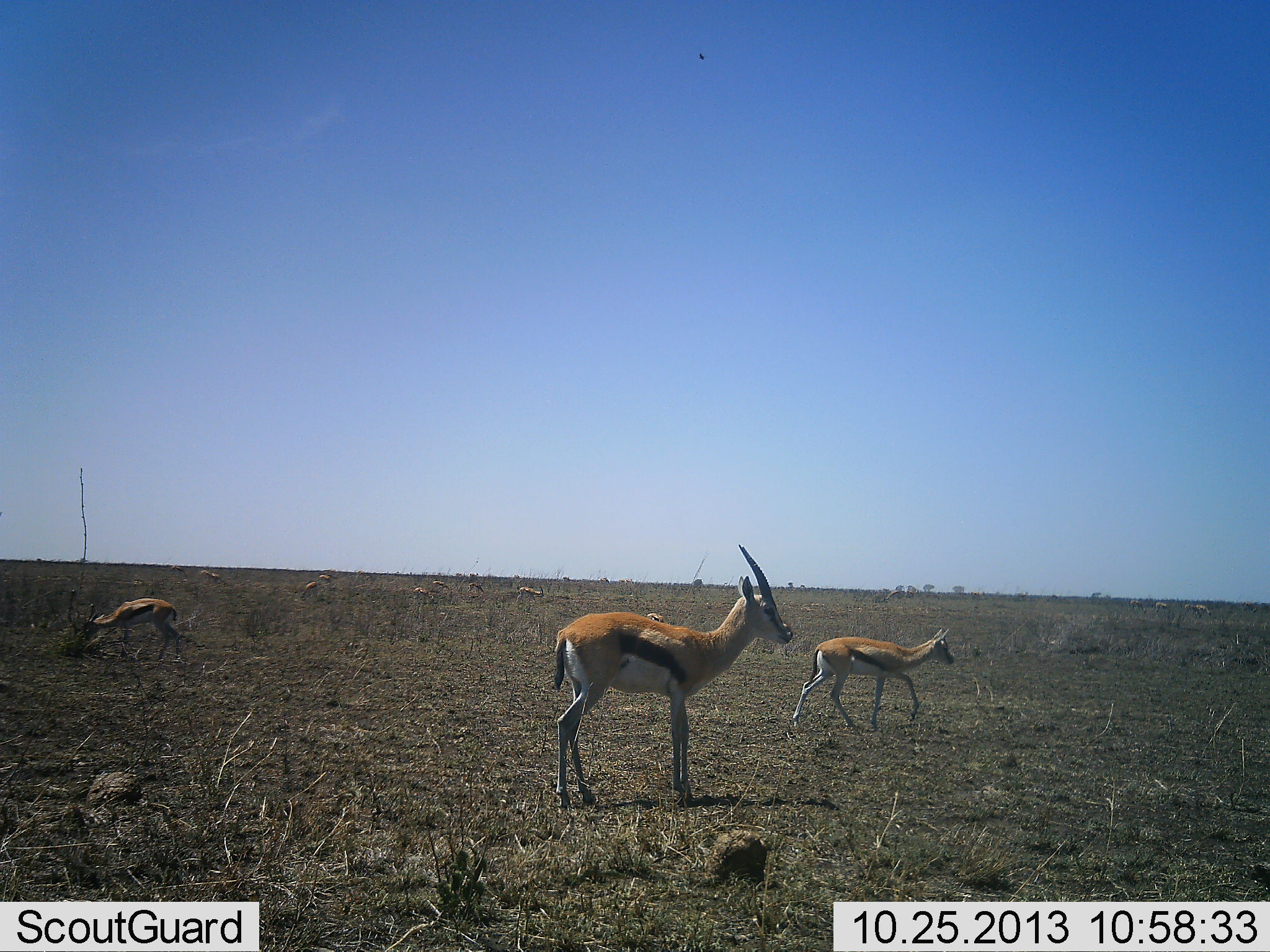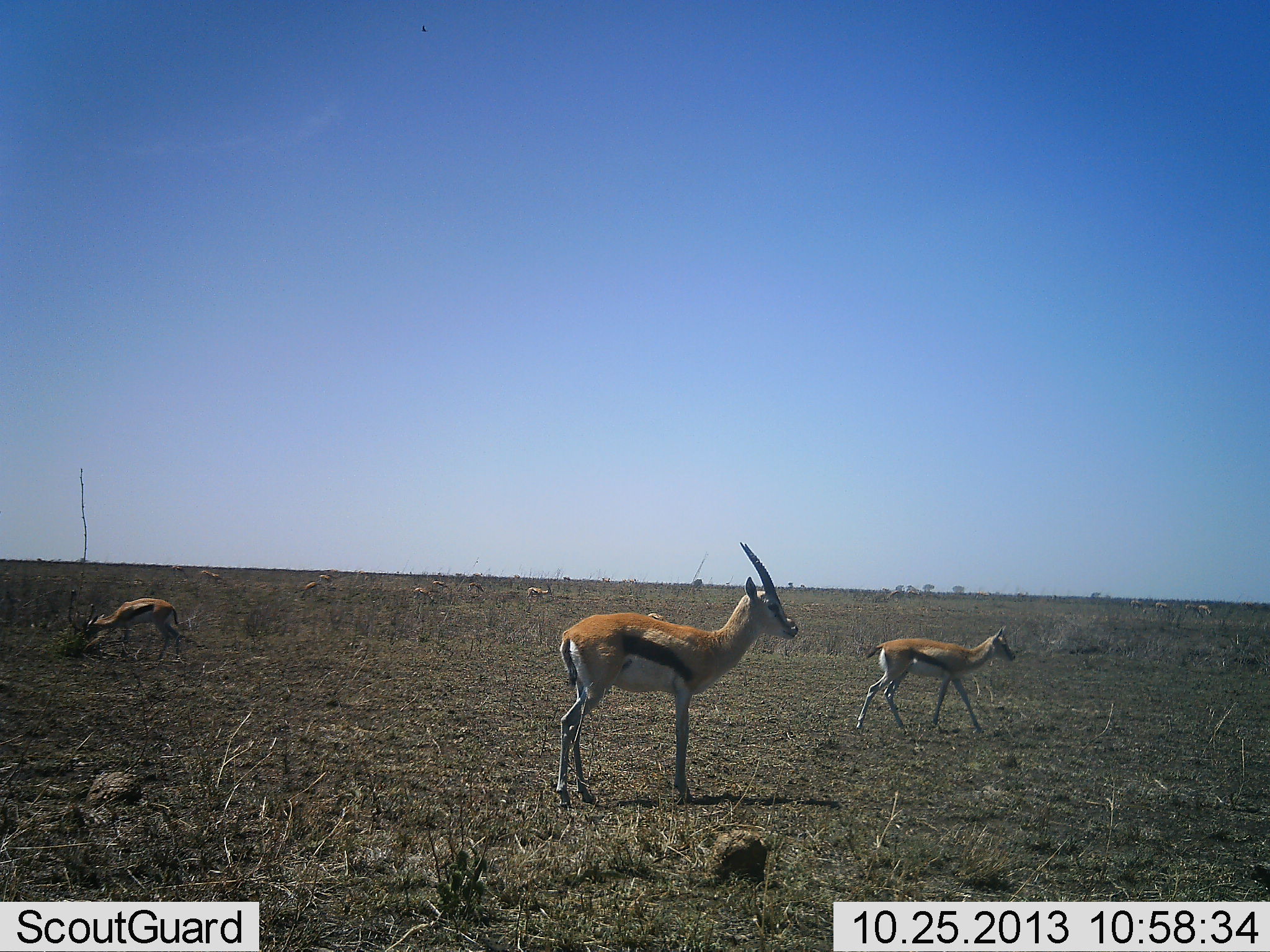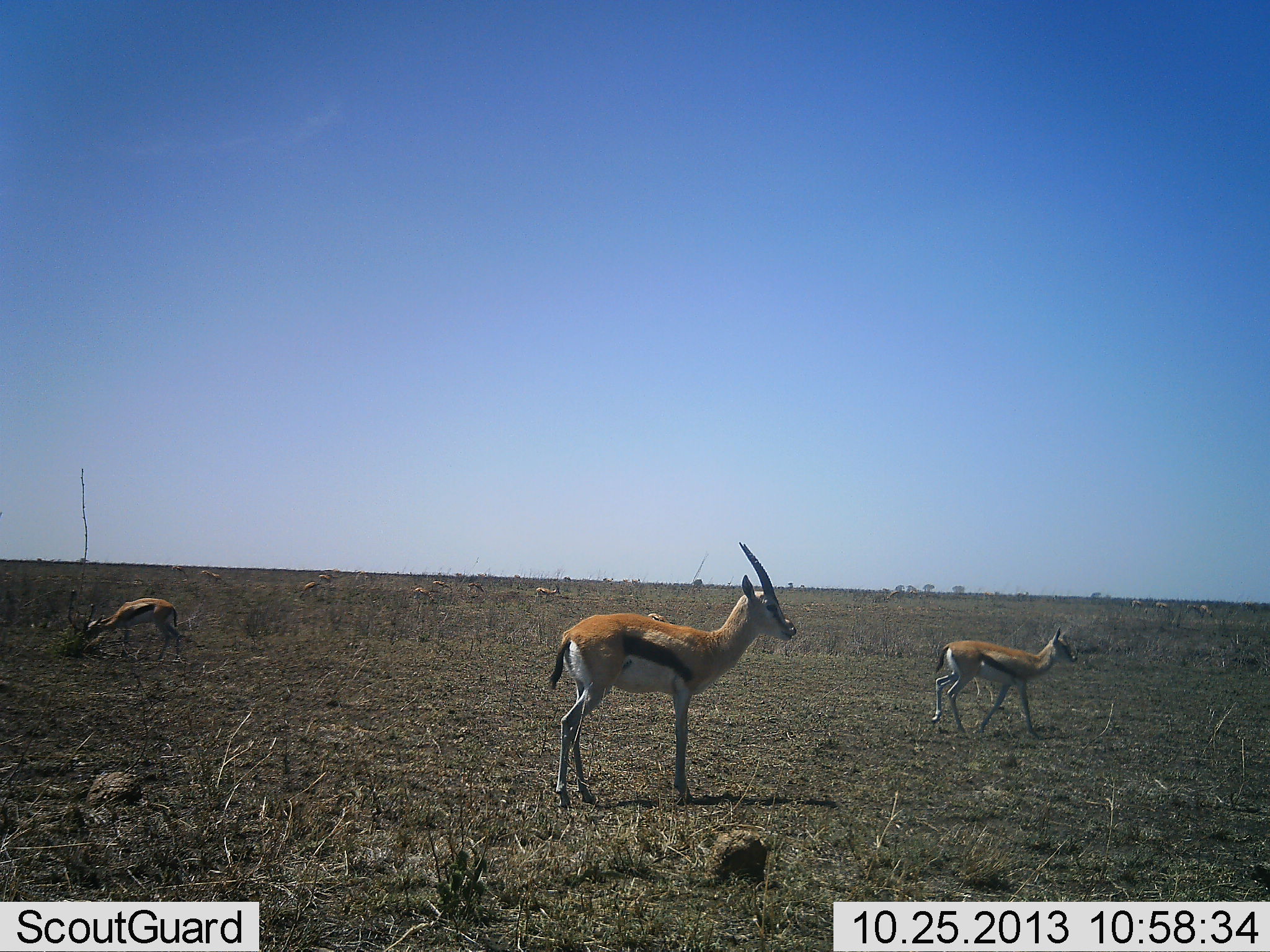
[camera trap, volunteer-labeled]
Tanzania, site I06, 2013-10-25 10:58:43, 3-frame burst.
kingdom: Animalia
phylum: Chordata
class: Mammalia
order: Artiodactyla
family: Bovidae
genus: Eudorcas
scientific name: Eudorcas thomsonii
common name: thomson's gazelle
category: gazellethomsons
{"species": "gazellethomsons (thomson's gazelle) (Eudorcas thomsonii)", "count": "3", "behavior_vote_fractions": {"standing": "80%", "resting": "0%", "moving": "84%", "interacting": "0%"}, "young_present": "12%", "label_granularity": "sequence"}